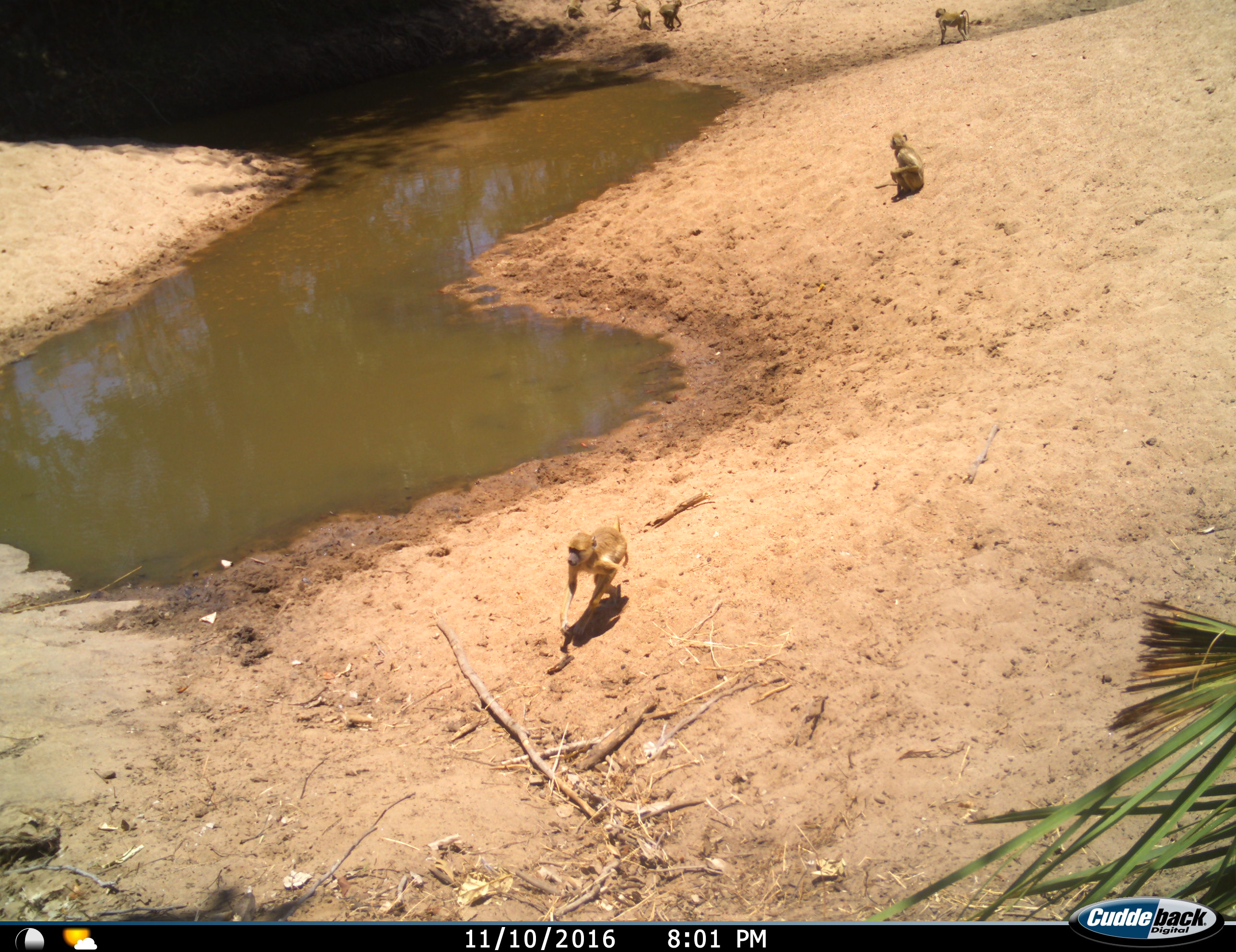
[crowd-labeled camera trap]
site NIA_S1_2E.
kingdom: Animalia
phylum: Chordata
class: Mammalia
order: Primates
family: Cercopithecidae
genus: Papio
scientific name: Papio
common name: baboon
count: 7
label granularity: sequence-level